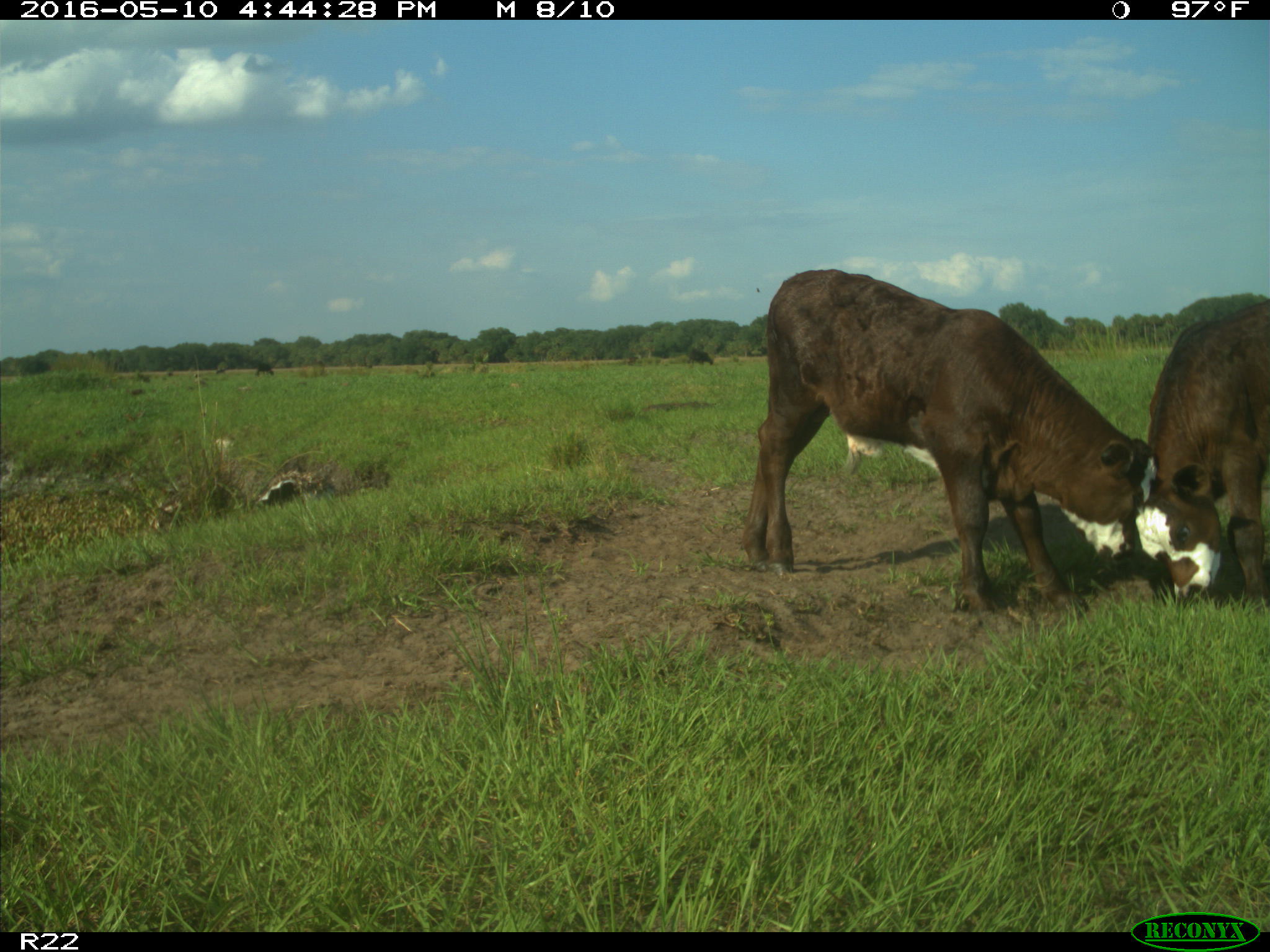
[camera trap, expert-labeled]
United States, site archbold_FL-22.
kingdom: Animalia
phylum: Chordata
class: Mammalia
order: Artiodactyla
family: Bovidae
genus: Bos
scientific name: Bos taurus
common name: domestic cow